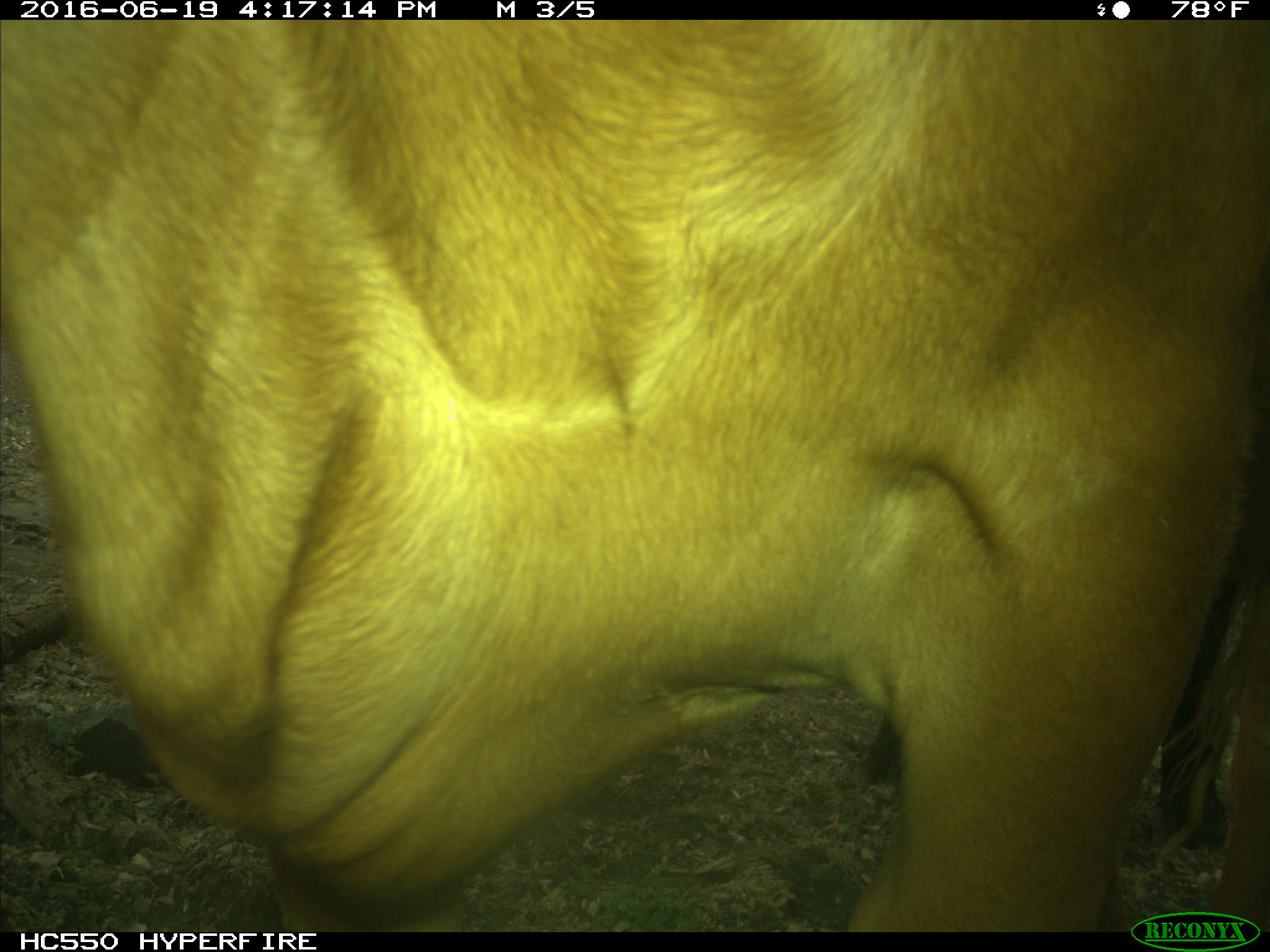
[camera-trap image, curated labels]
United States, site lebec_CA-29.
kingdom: Animalia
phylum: Chordata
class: Mammalia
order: Artiodactyla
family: Bovidae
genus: Bos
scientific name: Bos taurus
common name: domestic cow